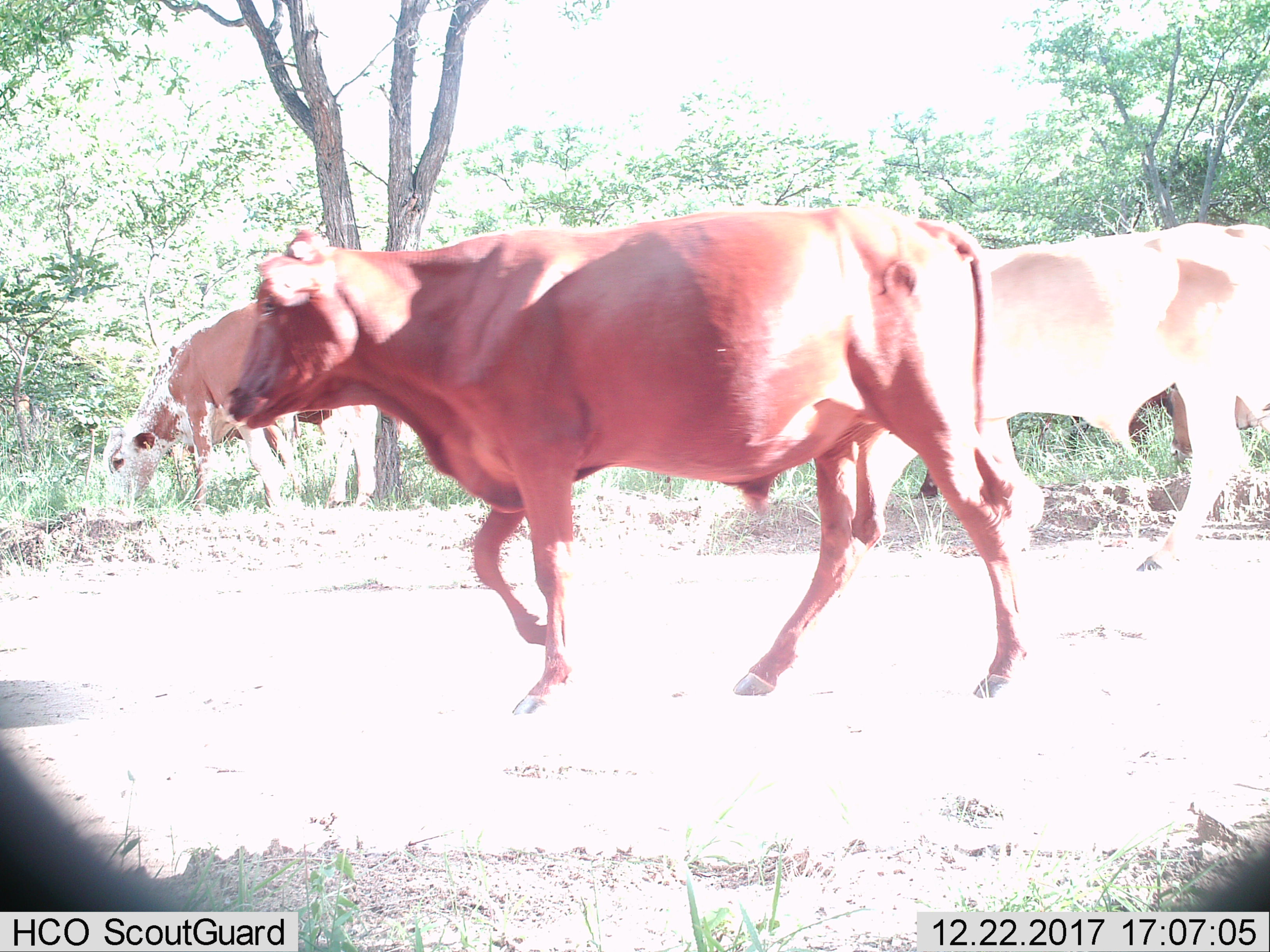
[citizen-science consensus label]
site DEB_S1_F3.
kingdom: Animalia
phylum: Chordata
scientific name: Vertebrata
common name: domestic animal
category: domesticanimal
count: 4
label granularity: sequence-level